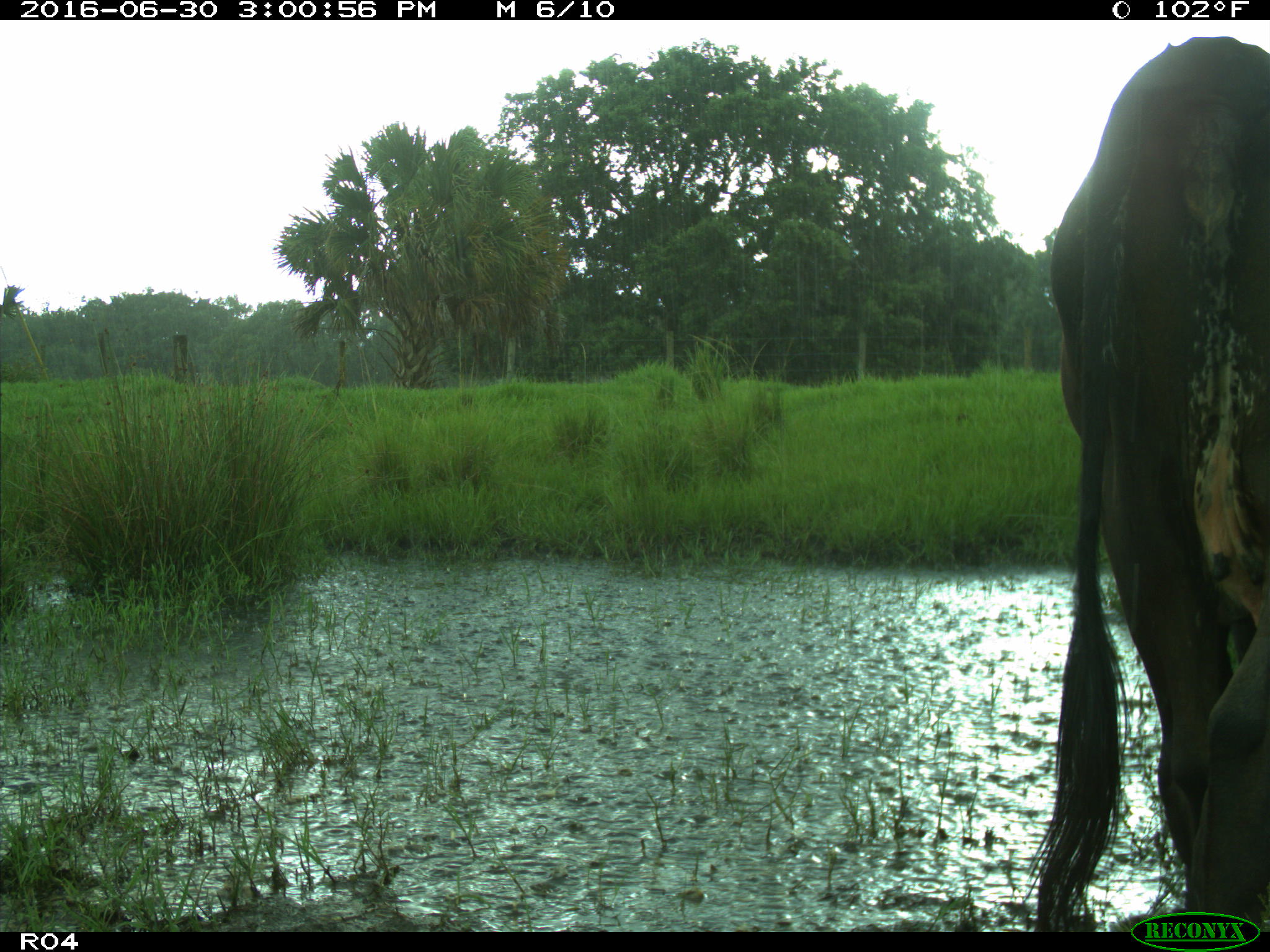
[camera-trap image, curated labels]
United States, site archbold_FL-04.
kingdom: Animalia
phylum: Chordata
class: Mammalia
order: Artiodactyla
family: Bovidae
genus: Bos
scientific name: Bos taurus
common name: domestic cow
Bos taurus (domestic cow).